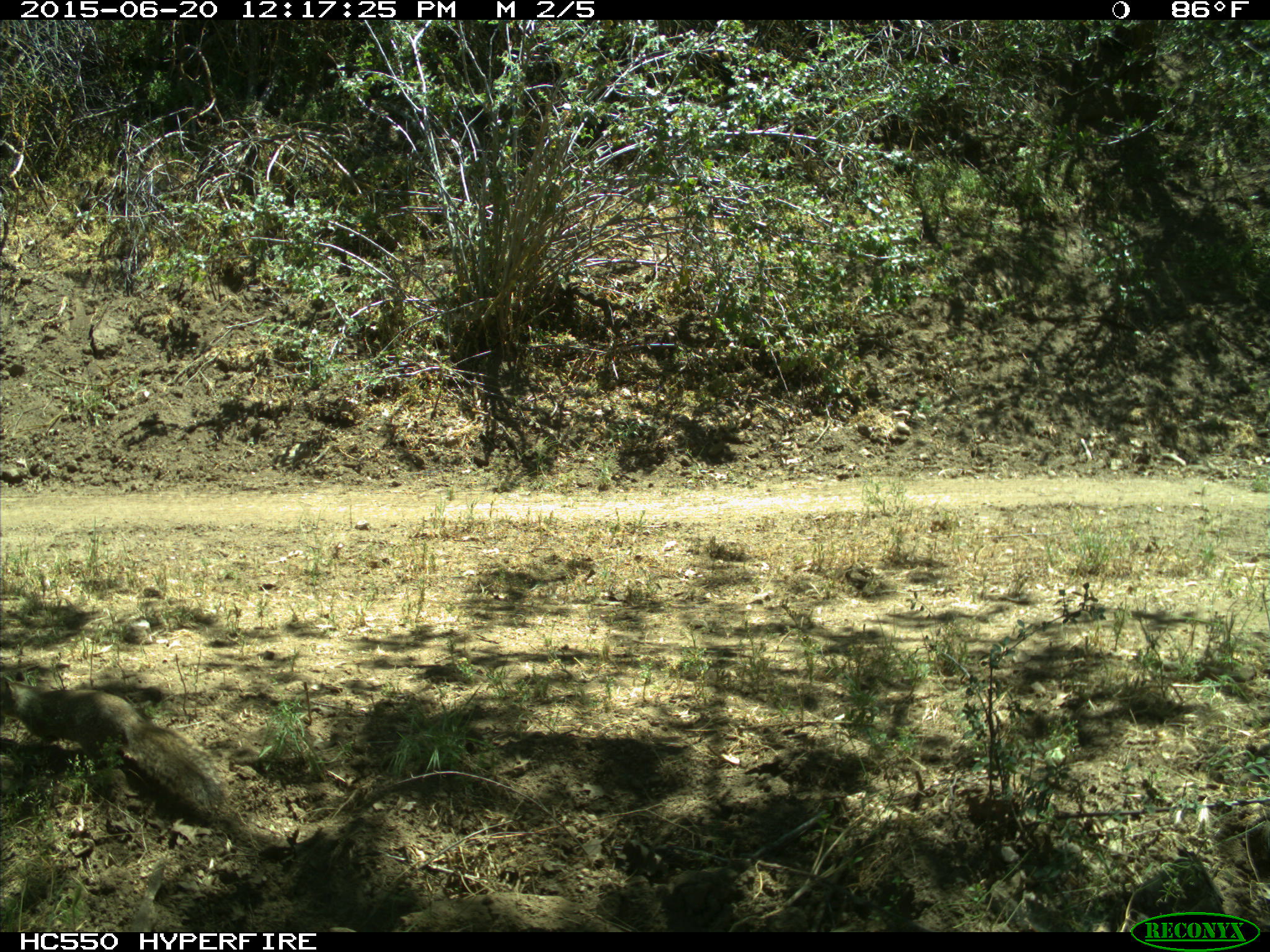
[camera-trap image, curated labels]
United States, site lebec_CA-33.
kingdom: Animalia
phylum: Chordata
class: Mammalia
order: Rodentia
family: Sciuridae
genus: Otospermophilus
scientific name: Otospermophilus beecheyi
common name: california ground squirrel